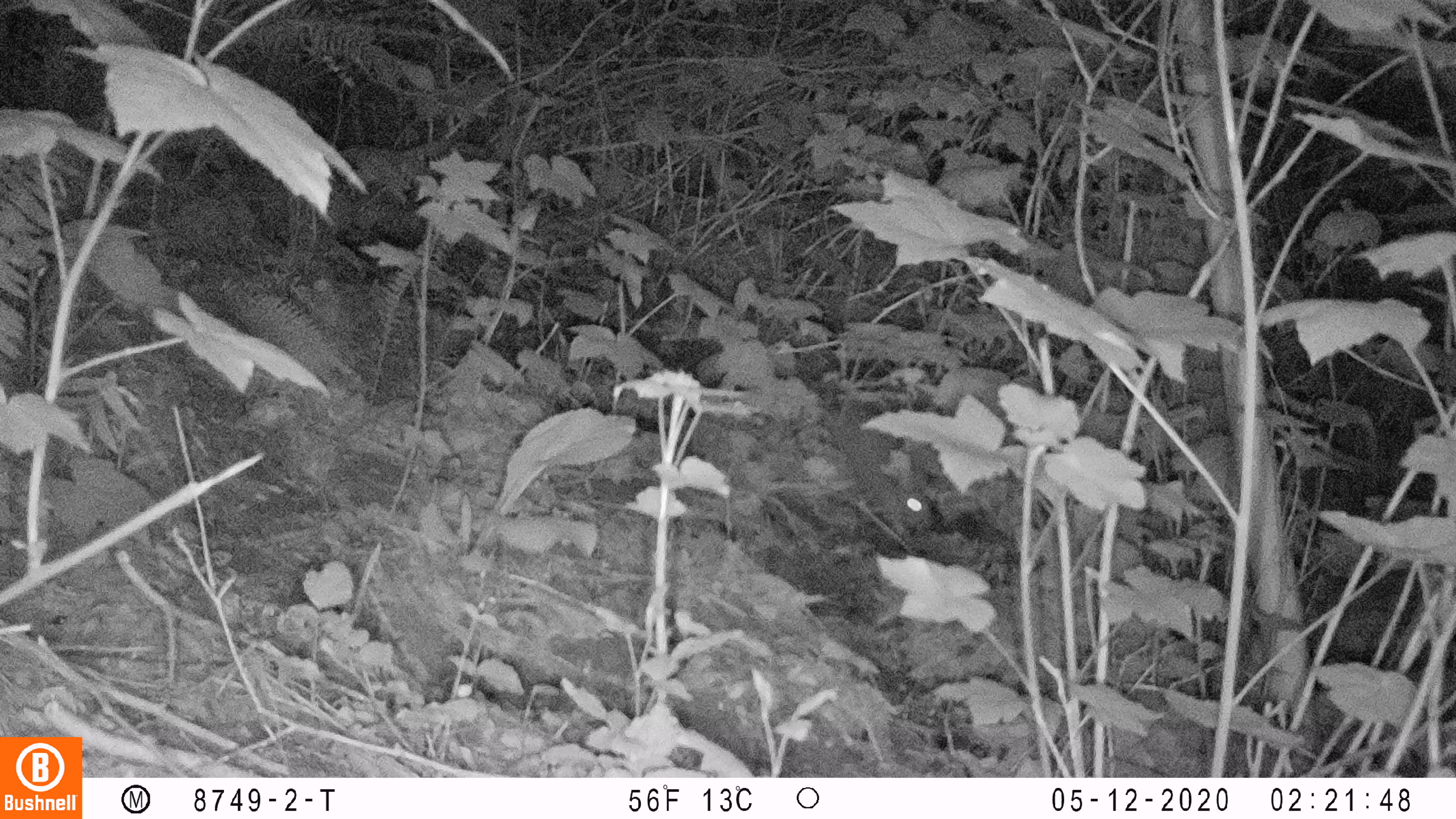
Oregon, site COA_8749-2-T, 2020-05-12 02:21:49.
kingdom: Animalia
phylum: Chordata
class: Mammalia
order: Lagomorpha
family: Leporidae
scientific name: Leporidae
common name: hares and rabbits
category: leporidae family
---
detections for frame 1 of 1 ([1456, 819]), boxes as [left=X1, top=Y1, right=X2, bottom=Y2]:
leporidae family: [left=823, top=403, right=935, bottom=542]